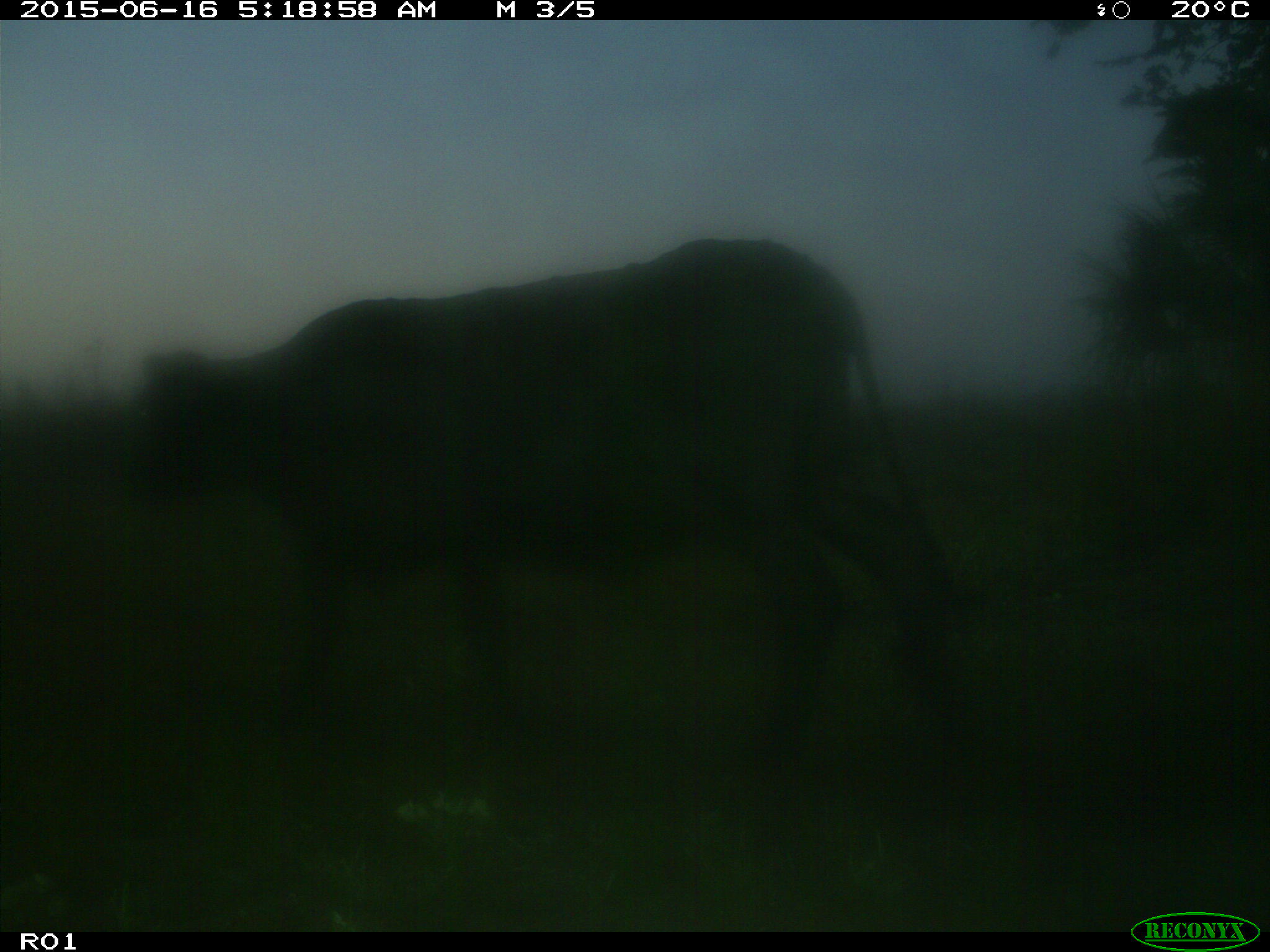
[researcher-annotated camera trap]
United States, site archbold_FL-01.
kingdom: Animalia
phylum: Chordata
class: Mammalia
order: Artiodactyla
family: Bovidae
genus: Bos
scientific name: Bos taurus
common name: domestic cow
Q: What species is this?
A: Bos taurus (domestic cow).